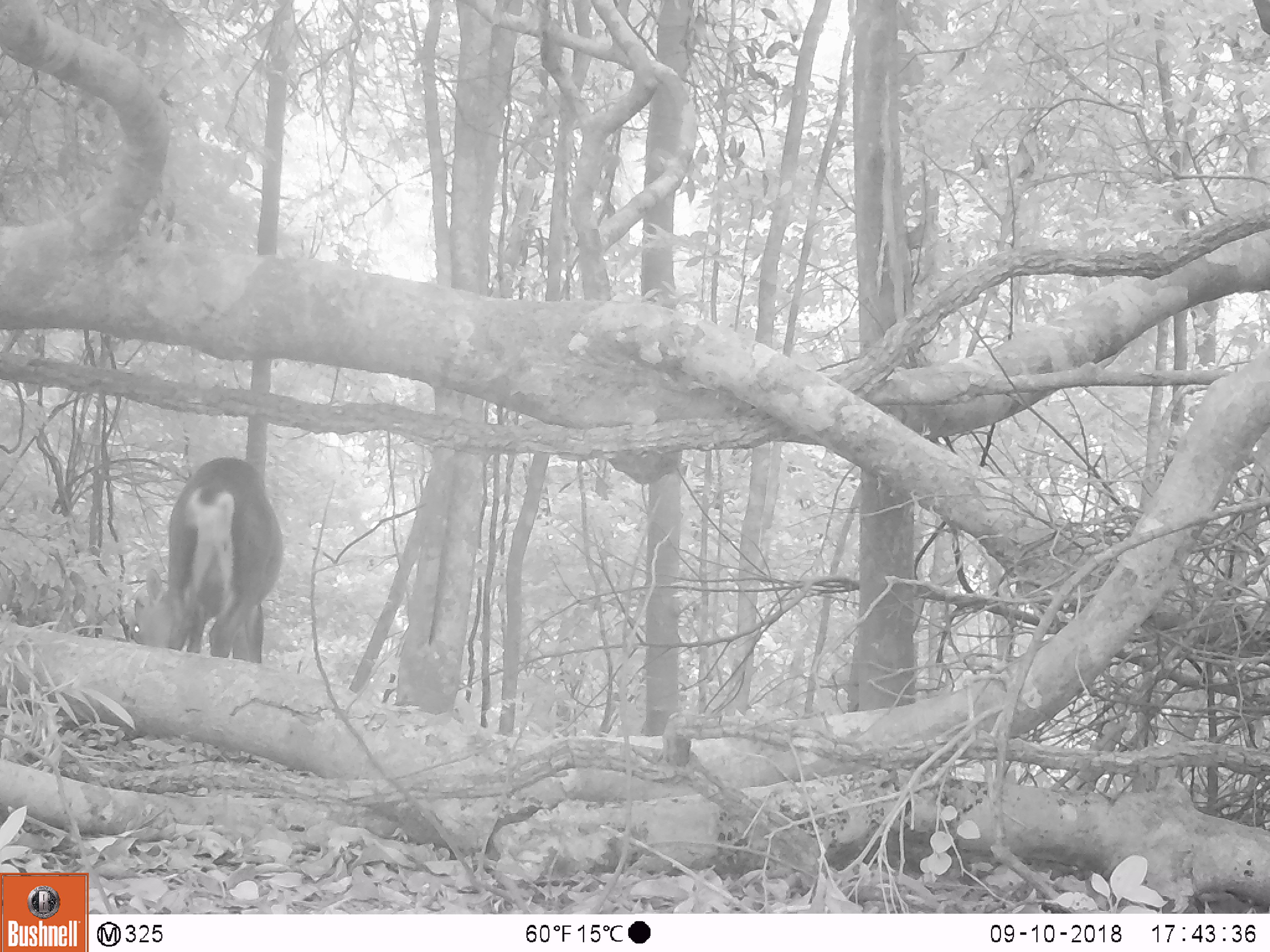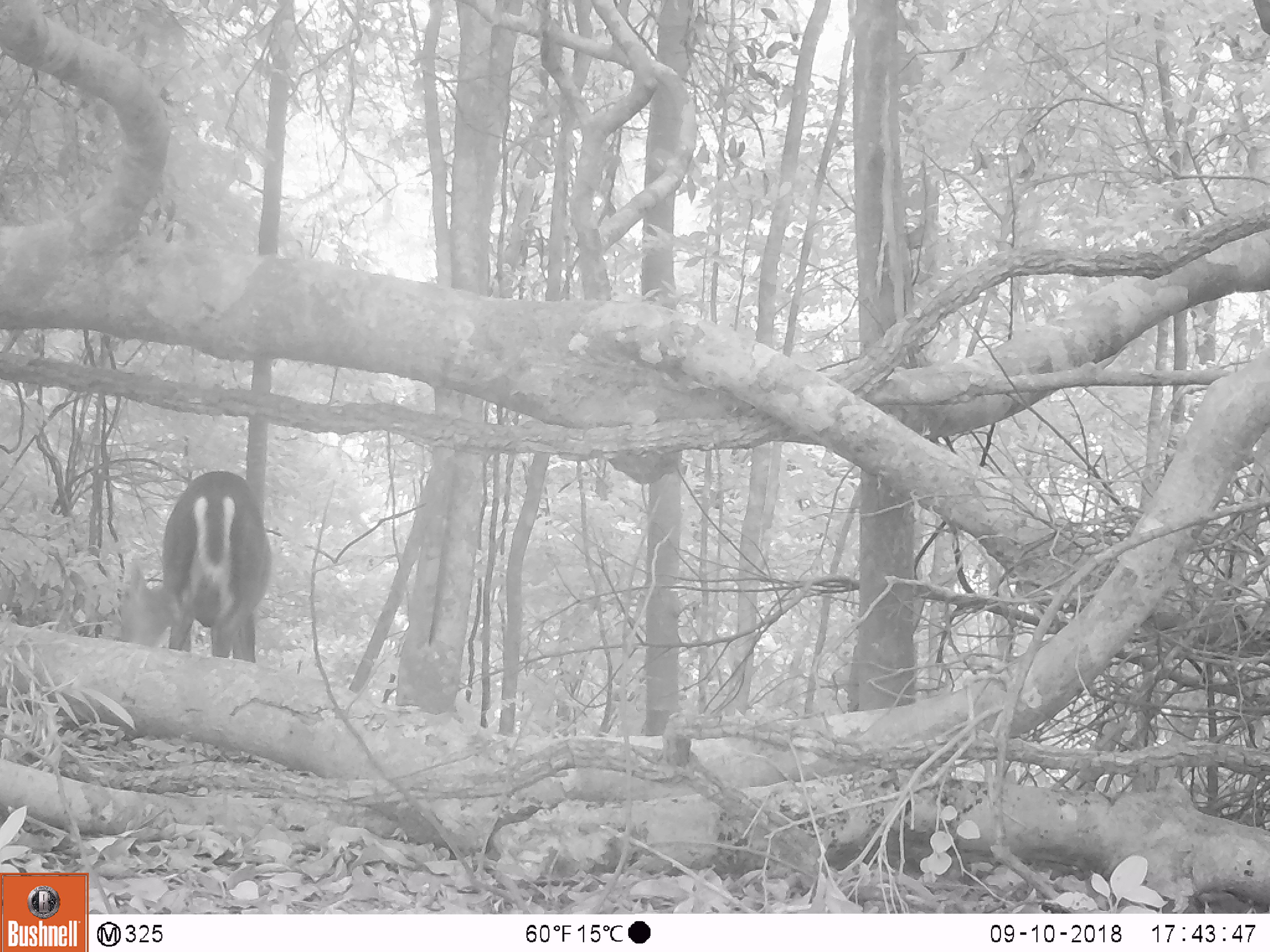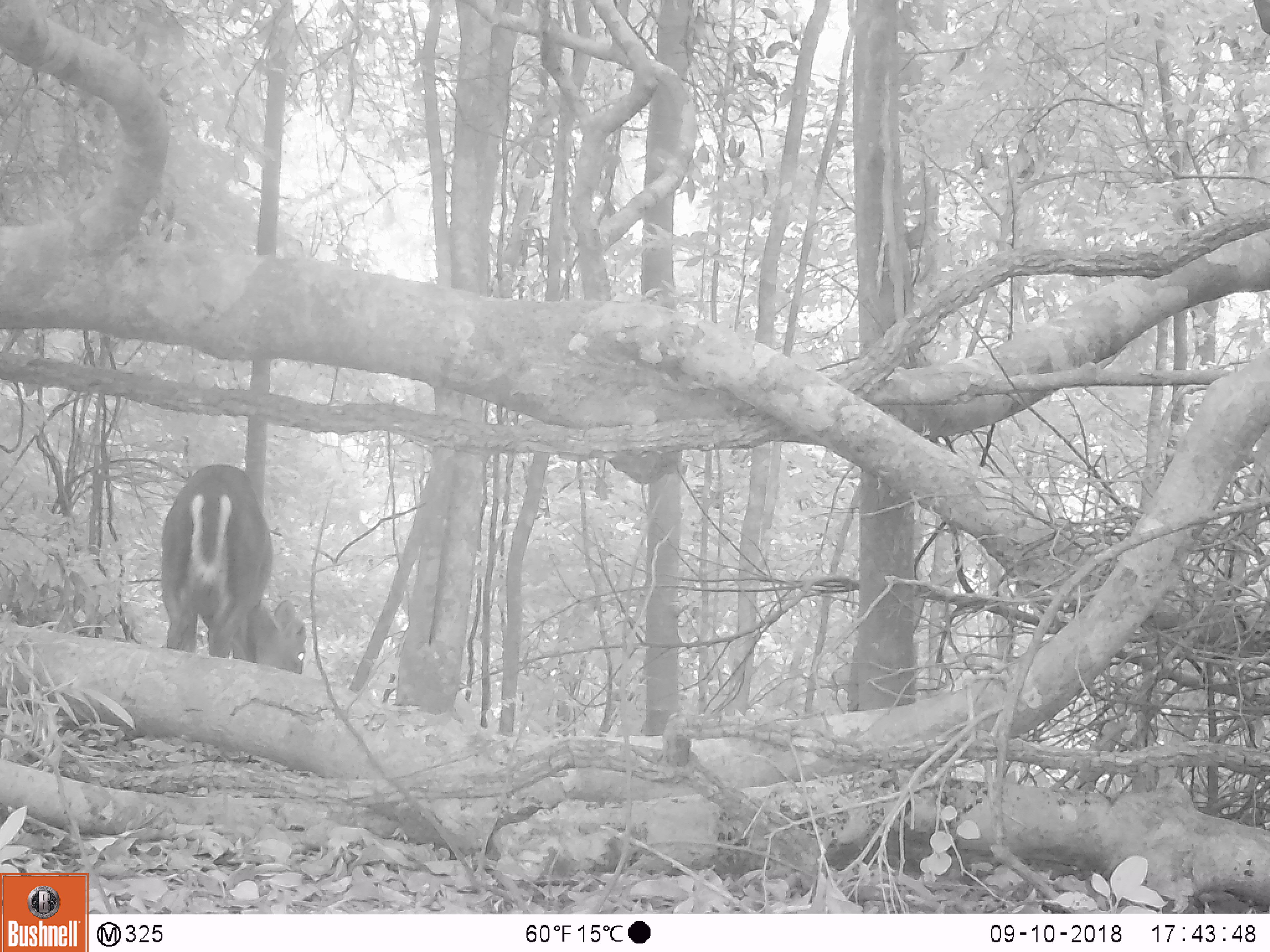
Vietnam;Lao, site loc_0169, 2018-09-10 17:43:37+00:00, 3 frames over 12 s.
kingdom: Animalia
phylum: Chordata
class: Mammalia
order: Artiodactyla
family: Cervidae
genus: Muntiacus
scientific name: Muntiacus rooseveltorum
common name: roosevelt's muntjac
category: roosevelts muntjac group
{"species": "roosevelts muntjac group (roosevelt's muntjac) (Muntiacus rooseveltorum)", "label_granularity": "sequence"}